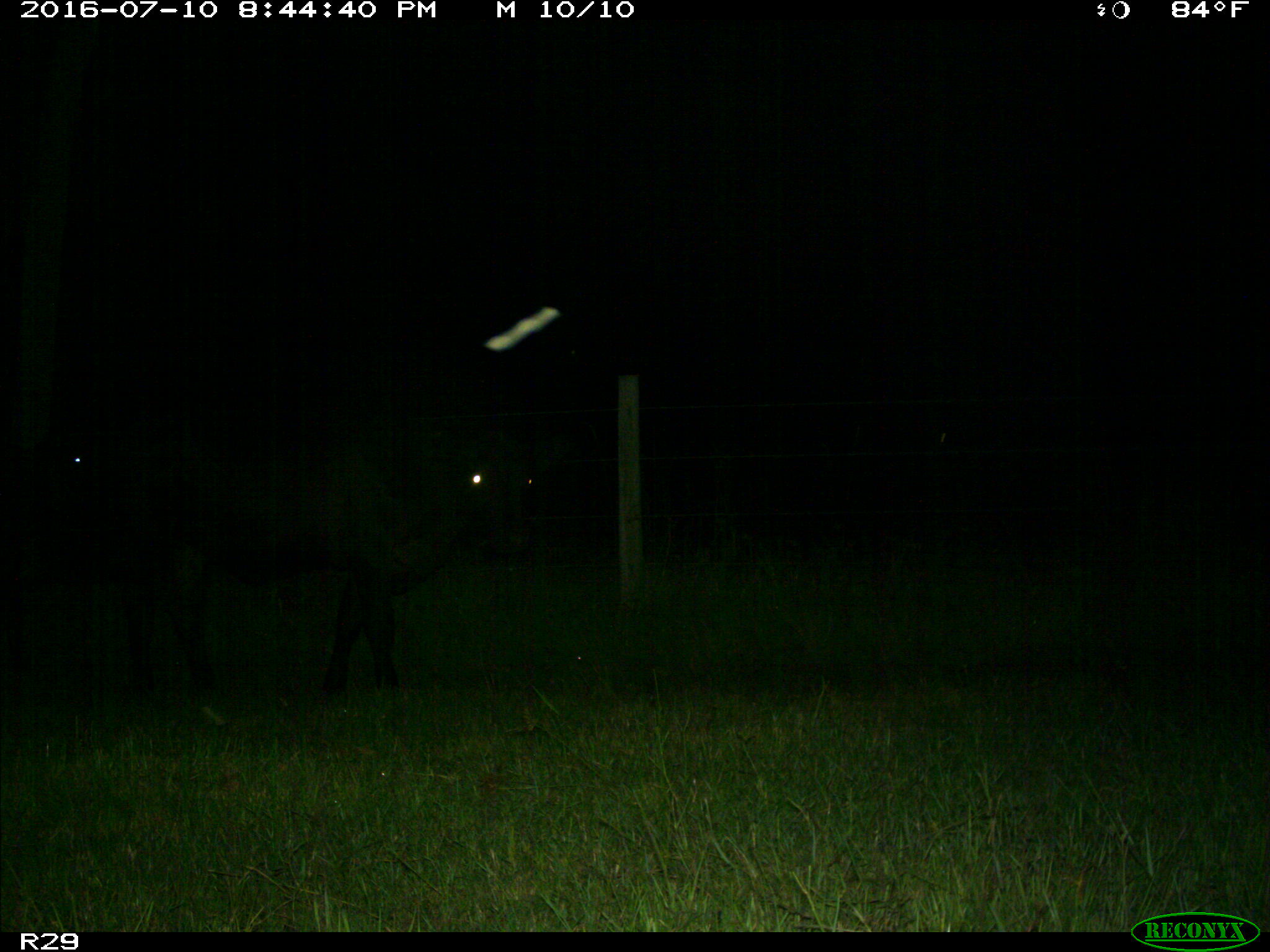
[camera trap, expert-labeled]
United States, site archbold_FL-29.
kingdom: Animalia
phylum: Chordata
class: Mammalia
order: Artiodactyla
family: Bovidae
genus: Bos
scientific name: Bos taurus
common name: domestic cow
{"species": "Bos taurus (domestic cow)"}